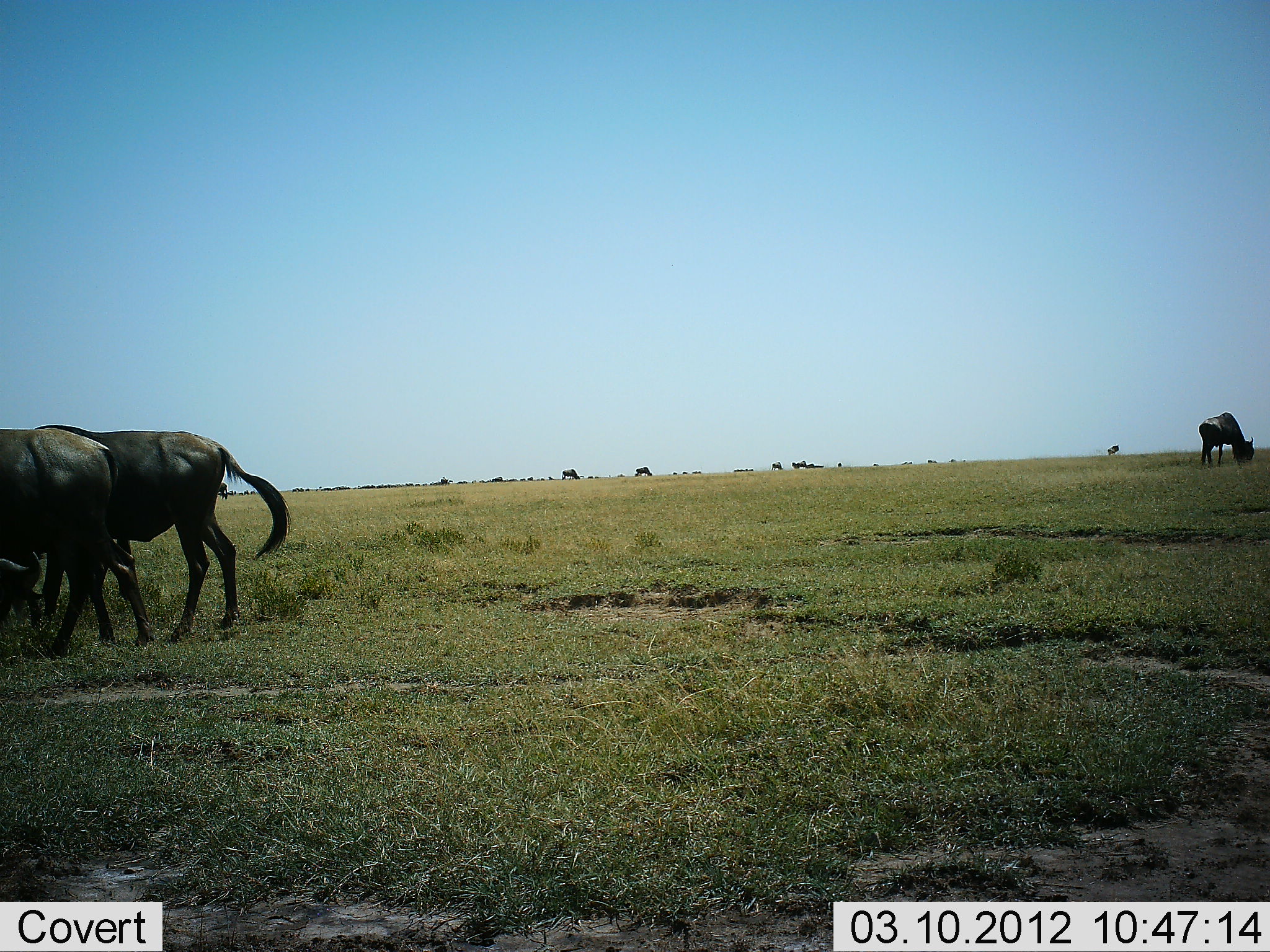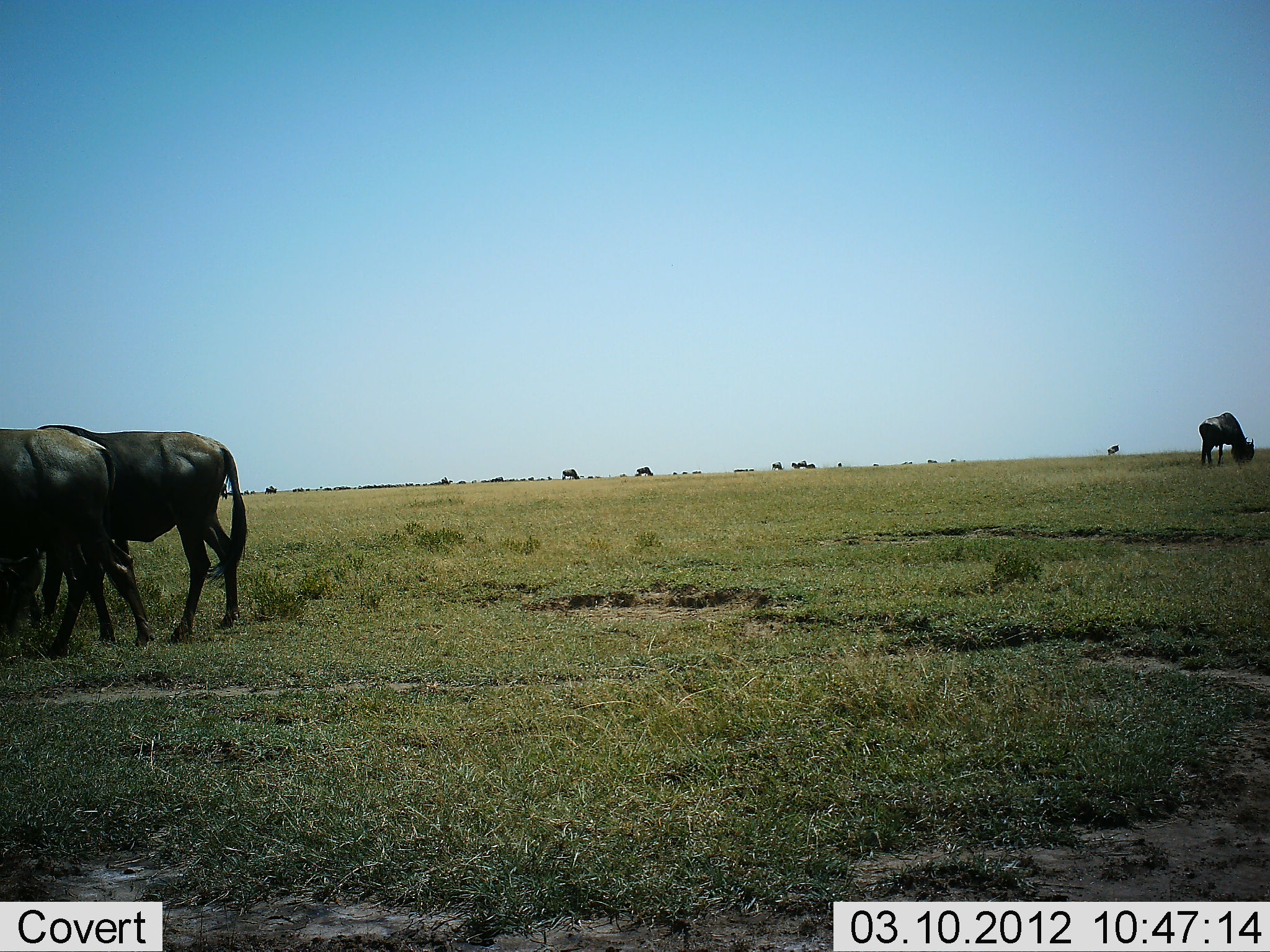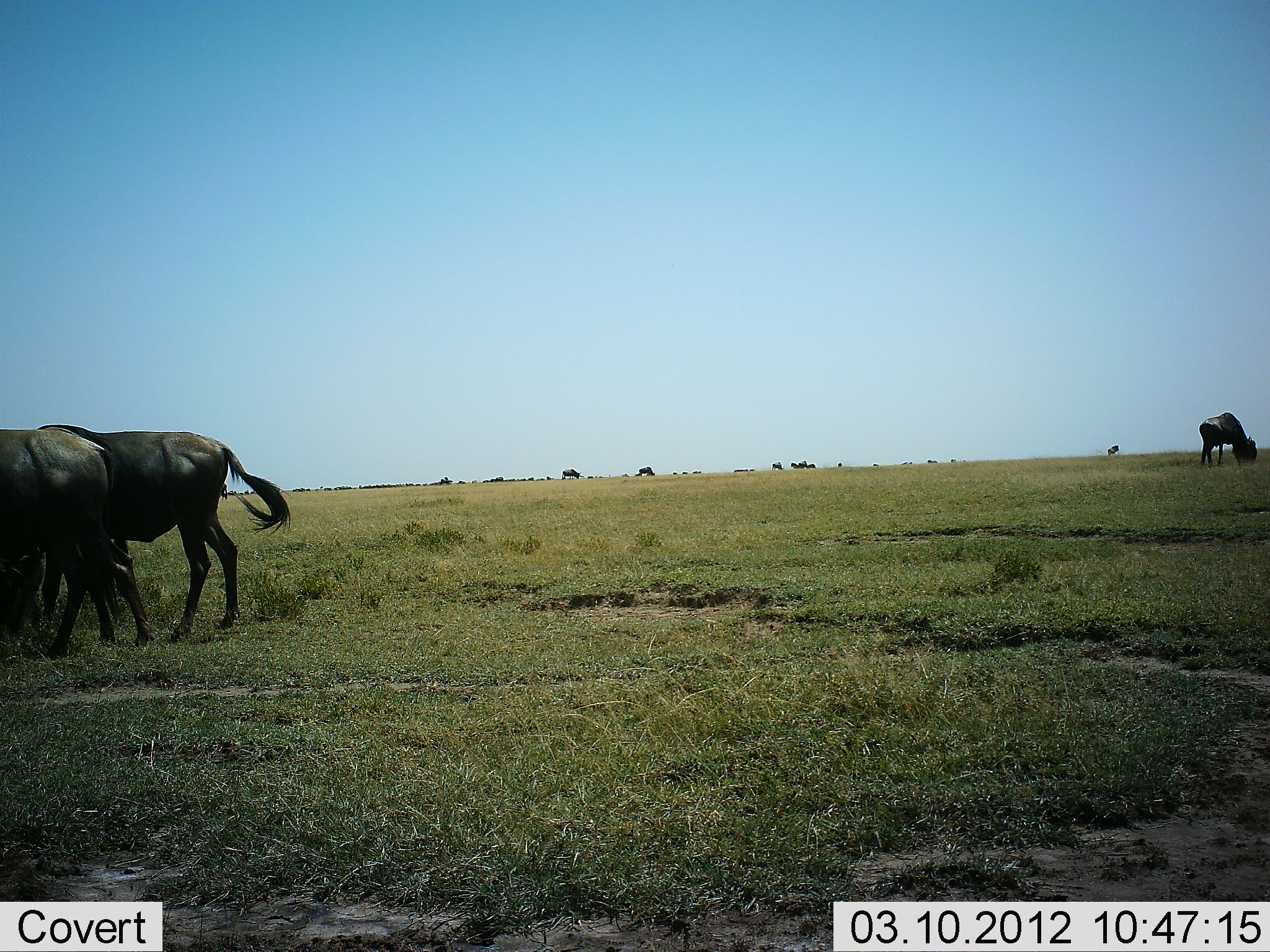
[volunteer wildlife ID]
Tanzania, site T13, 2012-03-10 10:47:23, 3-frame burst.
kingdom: Animalia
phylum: Chordata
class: Mammalia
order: Artiodactyla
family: Bovidae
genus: Connochaetes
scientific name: Connochaetes taurinus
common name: blue wildebeest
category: wildebeest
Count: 10.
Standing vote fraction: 83%.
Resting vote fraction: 0%.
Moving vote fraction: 17%.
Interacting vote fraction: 0%.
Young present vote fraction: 0%.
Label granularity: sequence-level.